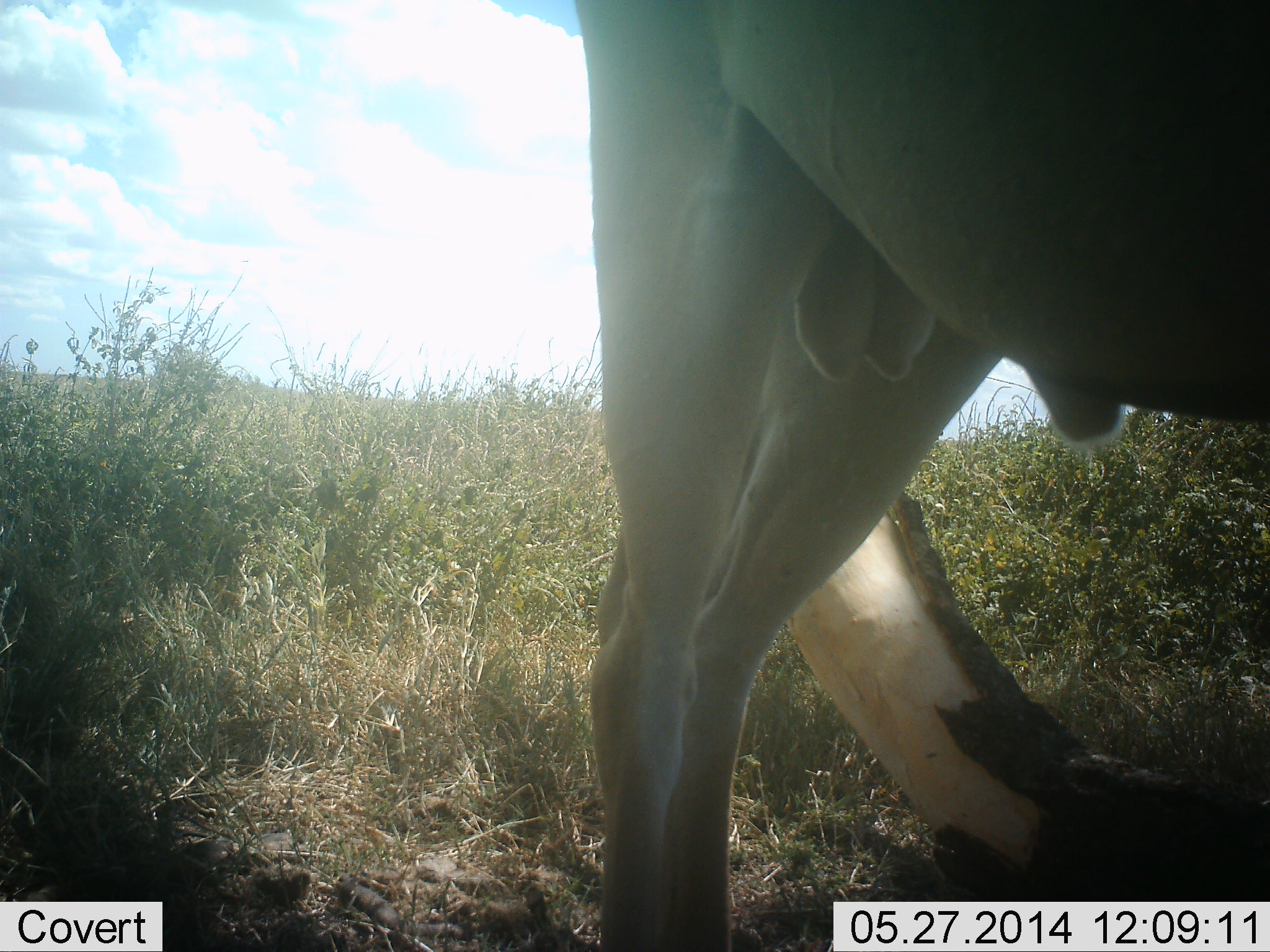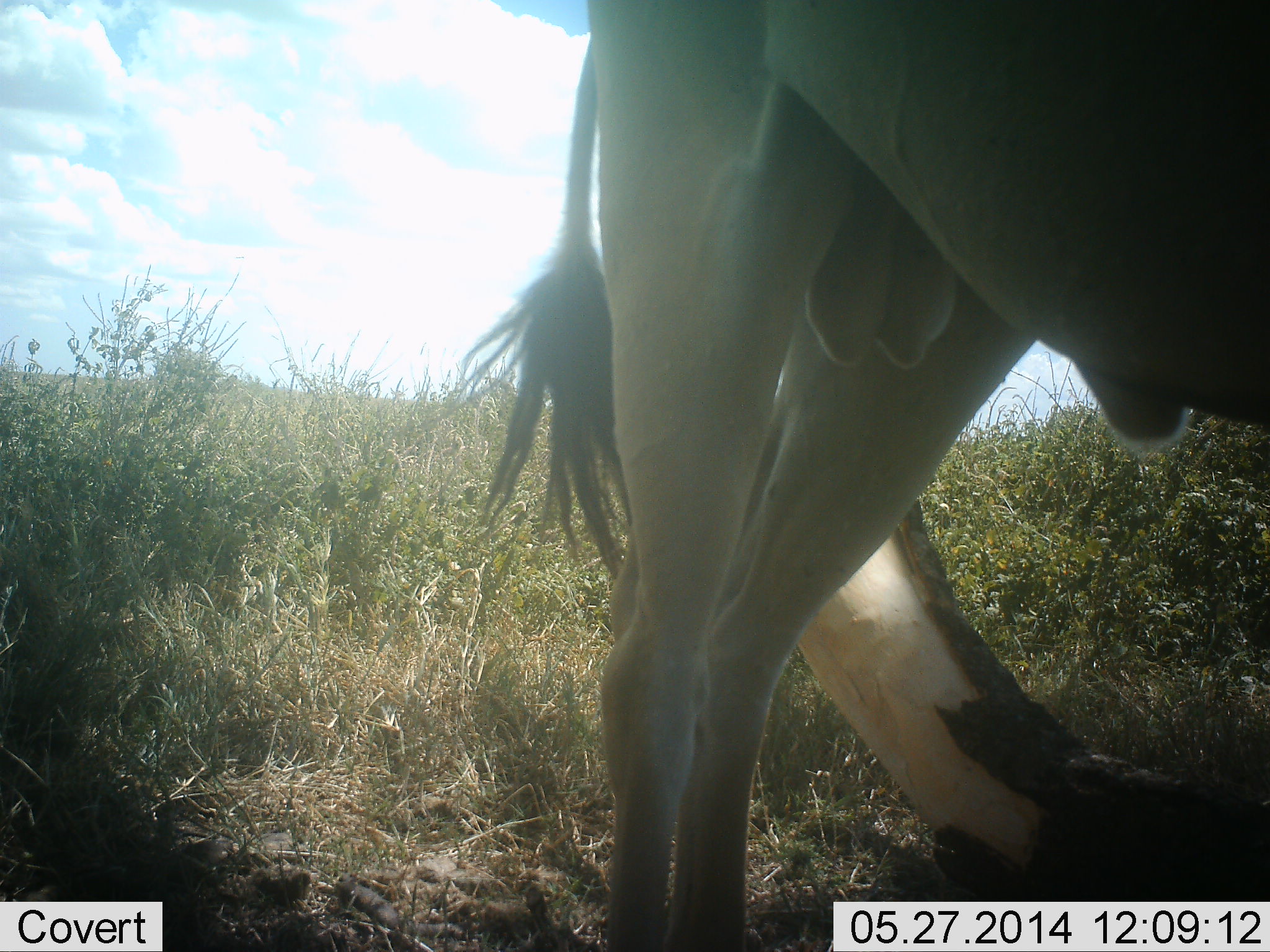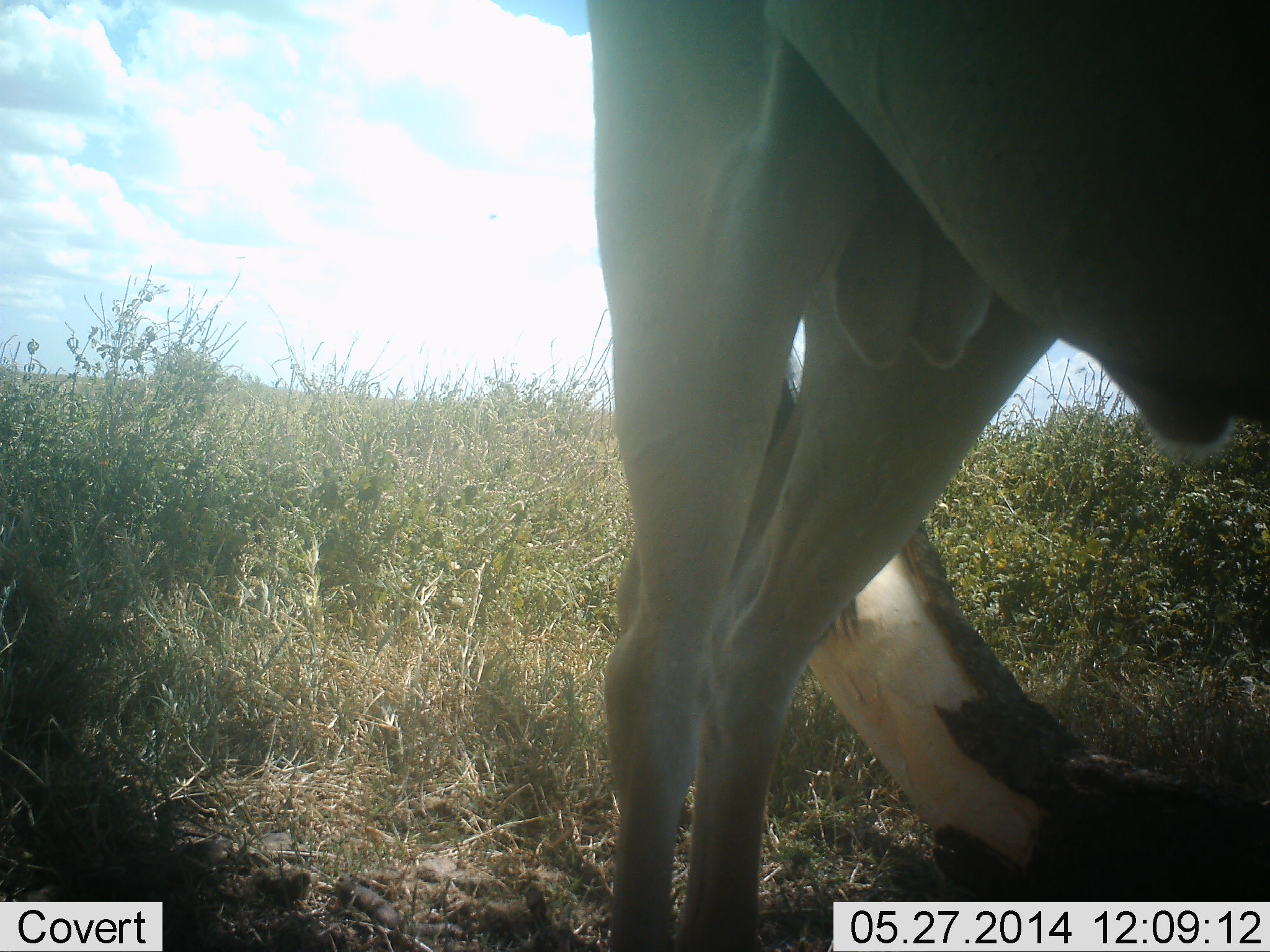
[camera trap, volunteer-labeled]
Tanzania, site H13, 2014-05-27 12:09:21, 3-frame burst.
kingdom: Animalia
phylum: Chordata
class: Mammalia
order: Artiodactyla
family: Bovidae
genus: Tragelaphus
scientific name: Tragelaphus oryx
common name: eland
Eland (Tragelaphus oryx), count 1. Behavior (volunteer vote fractions): standing 94%, resting 0%, moving 9%, interacting 0%. Young present (vote fraction): 0%. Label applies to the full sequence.